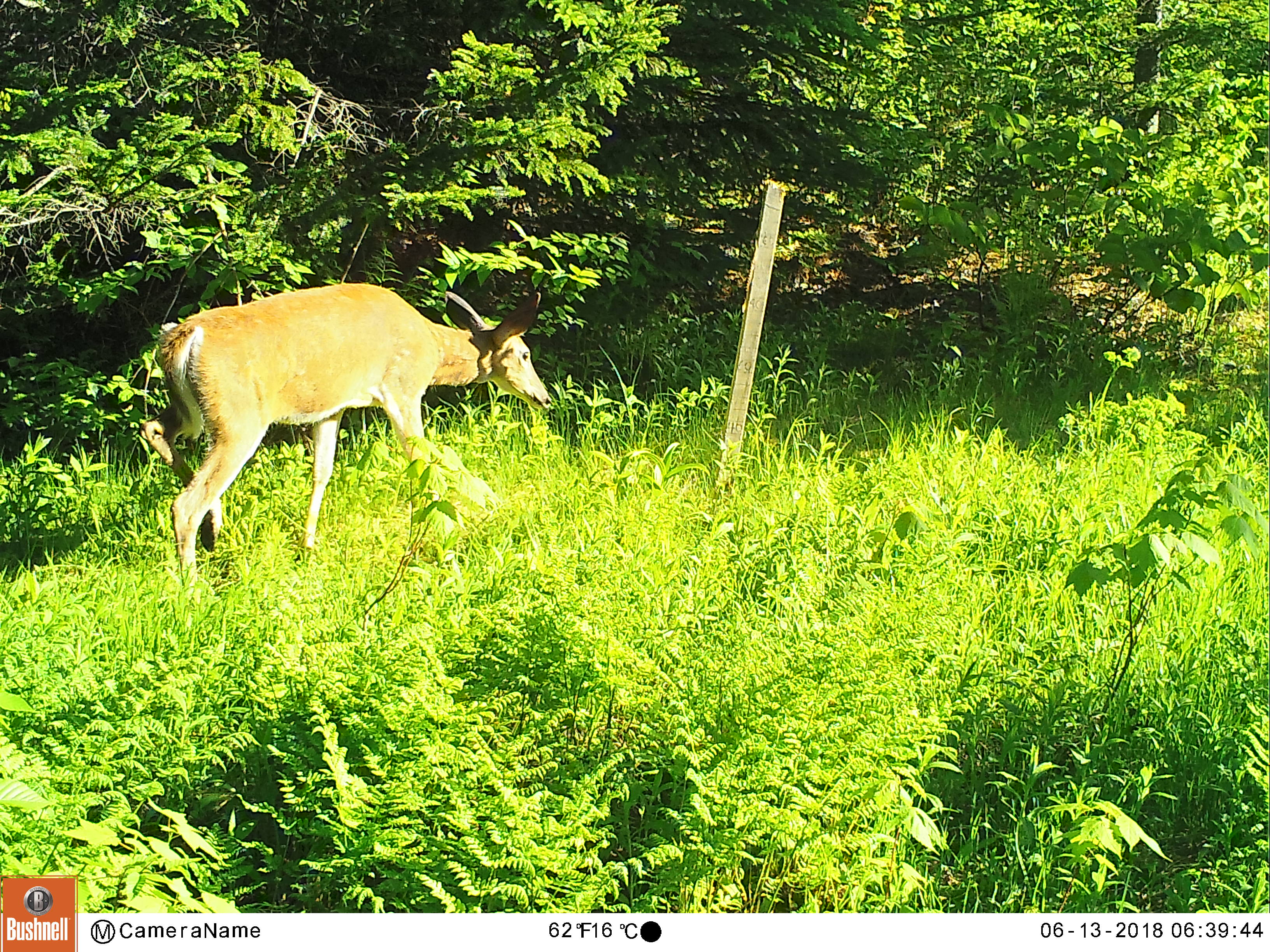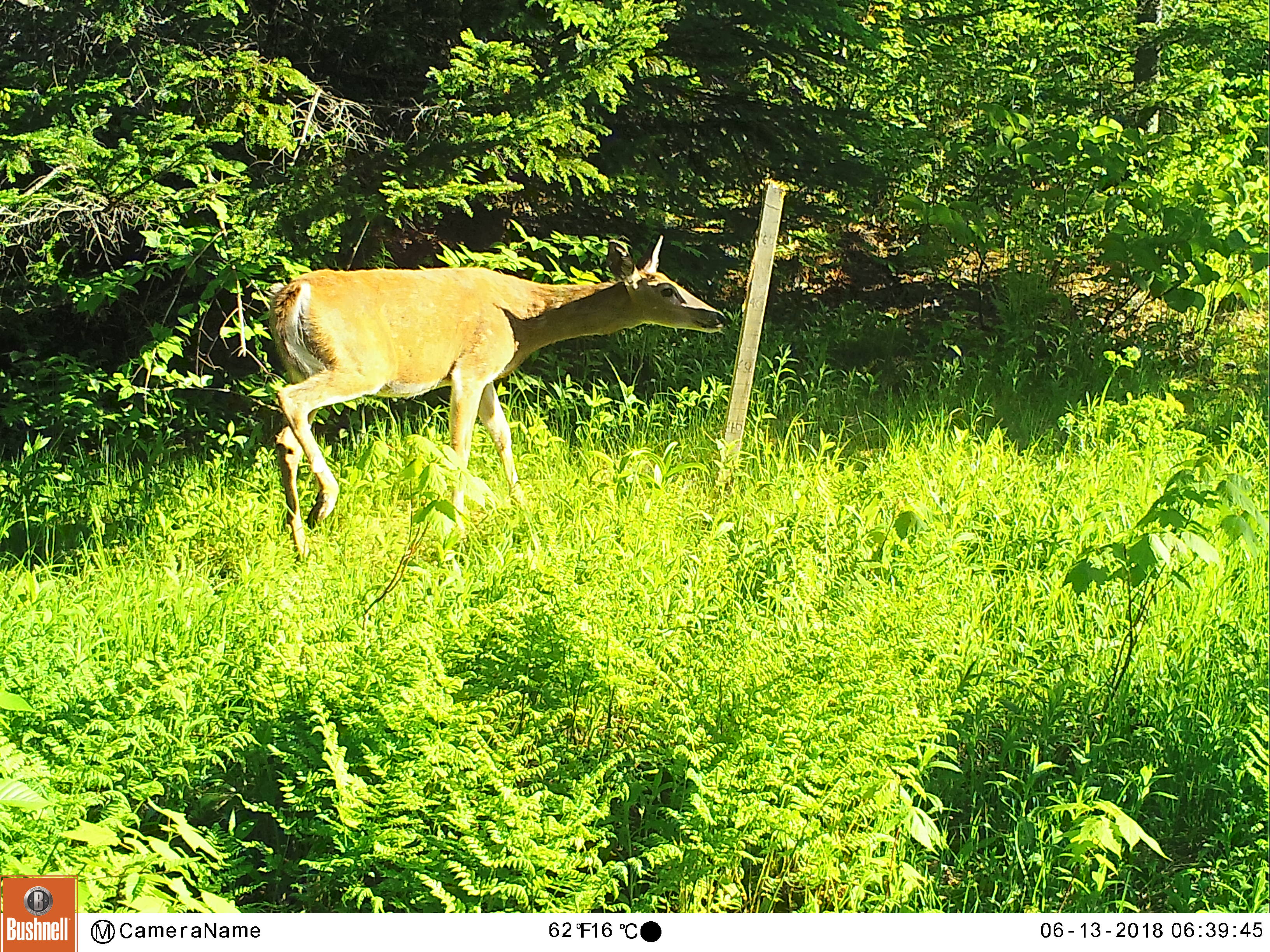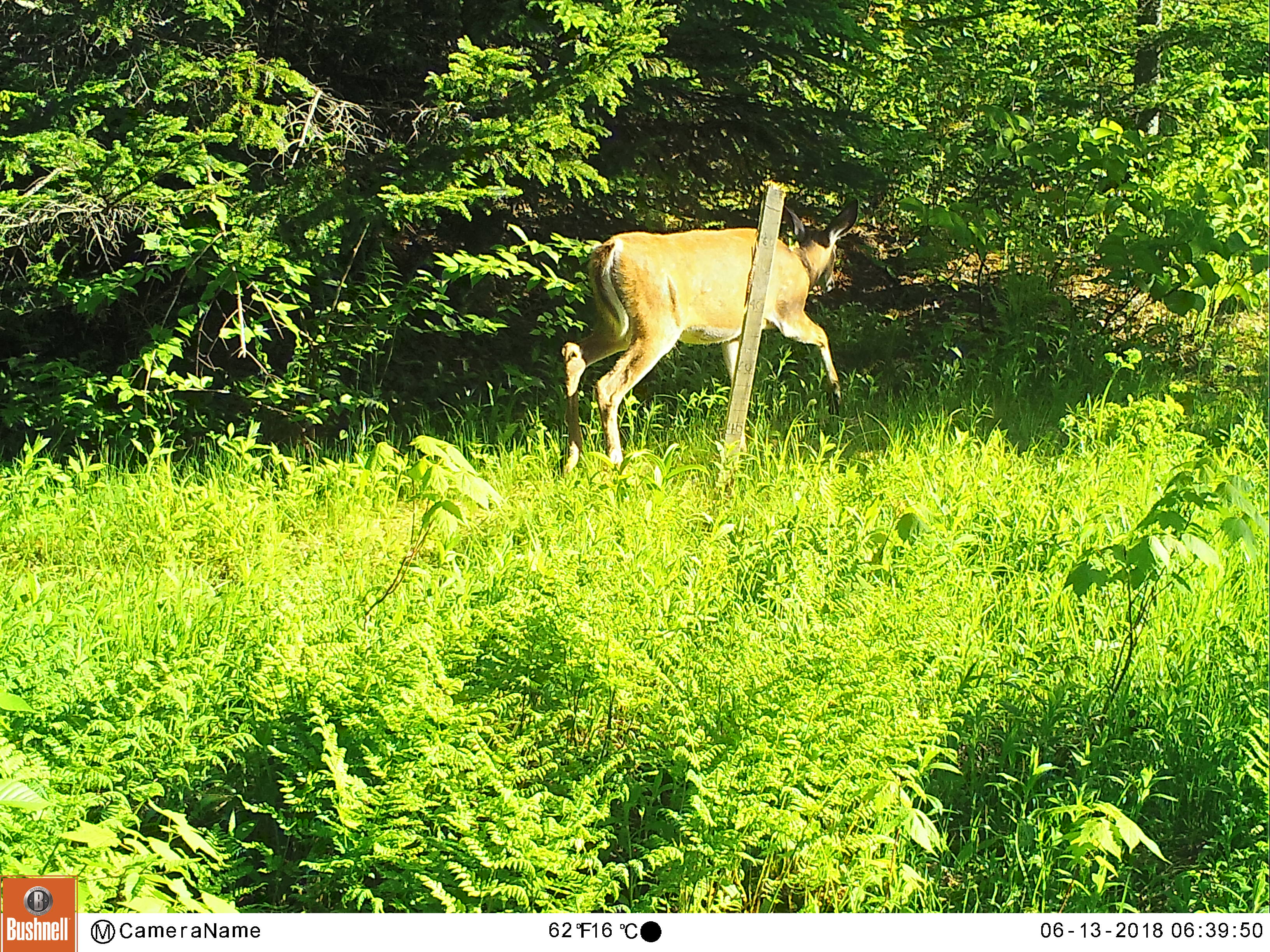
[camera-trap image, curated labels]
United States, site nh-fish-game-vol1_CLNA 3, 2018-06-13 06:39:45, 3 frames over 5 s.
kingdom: Animalia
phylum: Chordata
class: Mammalia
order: Artiodactyla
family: Cervidae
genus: Odocoileus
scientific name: Odocoileus virginianus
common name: white-tailed deer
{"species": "white-tailed deer (Odocoileus virginianus)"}